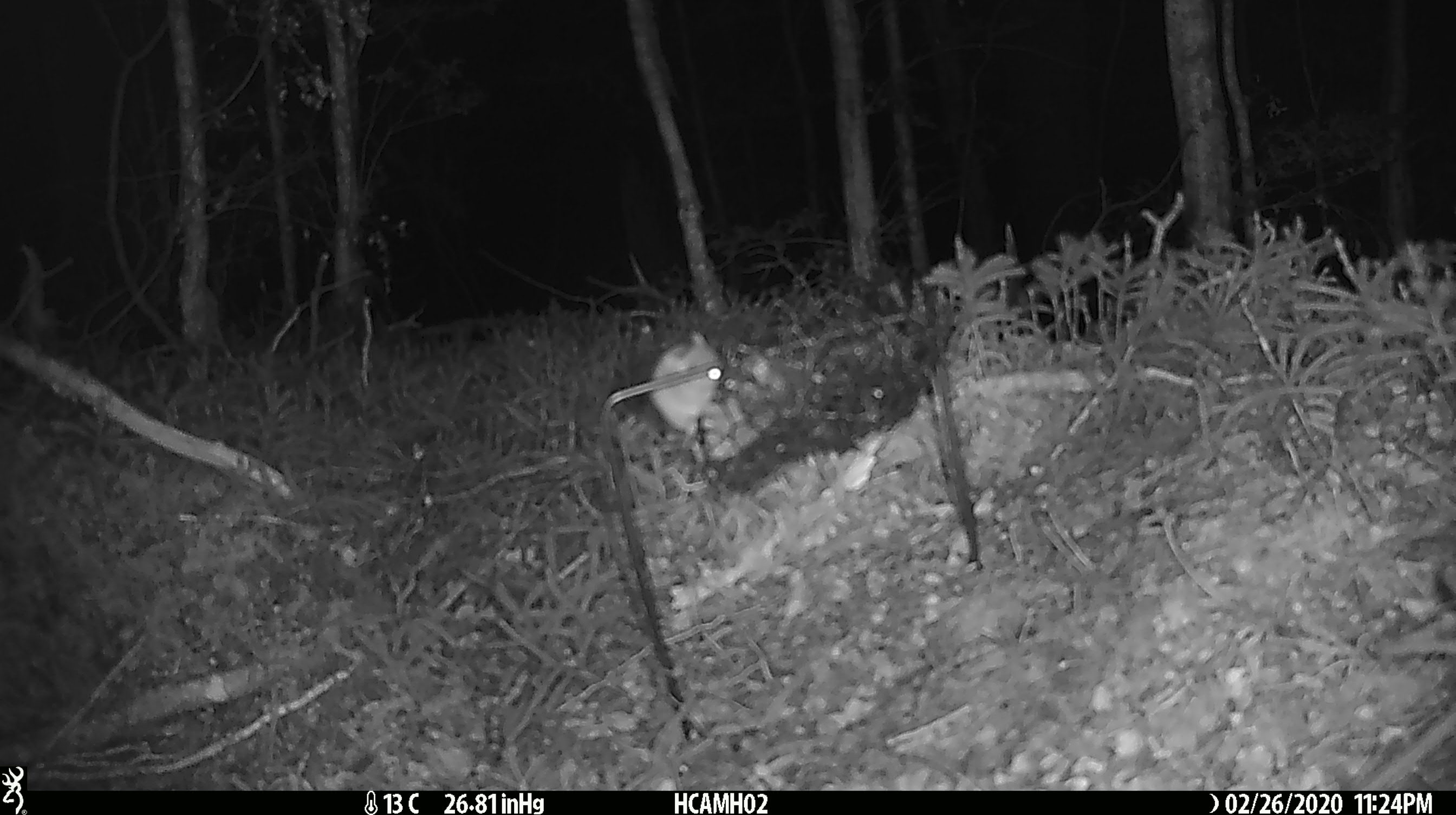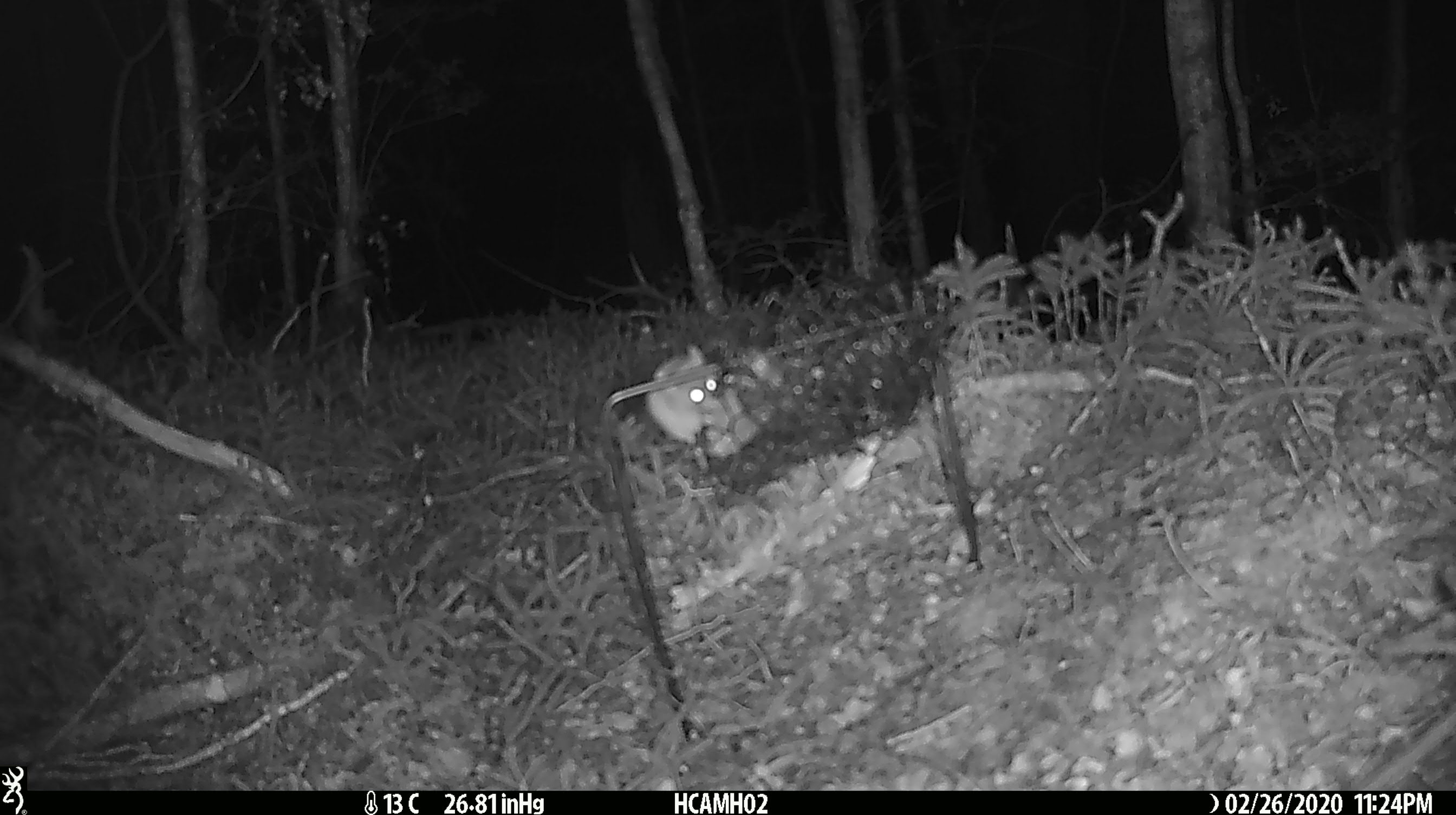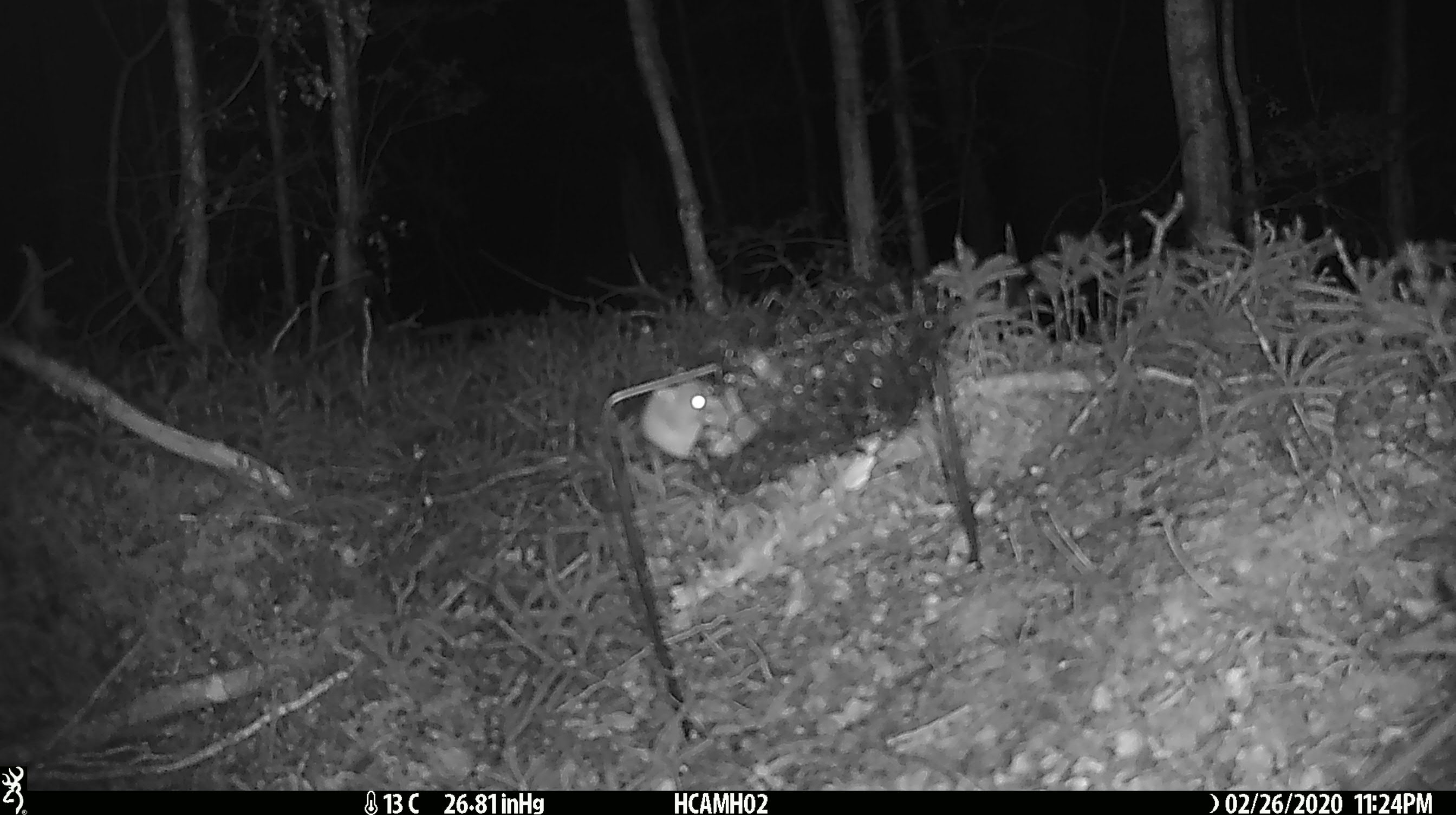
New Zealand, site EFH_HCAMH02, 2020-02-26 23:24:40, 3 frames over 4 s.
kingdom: Animalia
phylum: Chordata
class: Mammalia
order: Rodentia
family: Muridae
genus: Mus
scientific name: Mus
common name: mouse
Mouse (Mus).